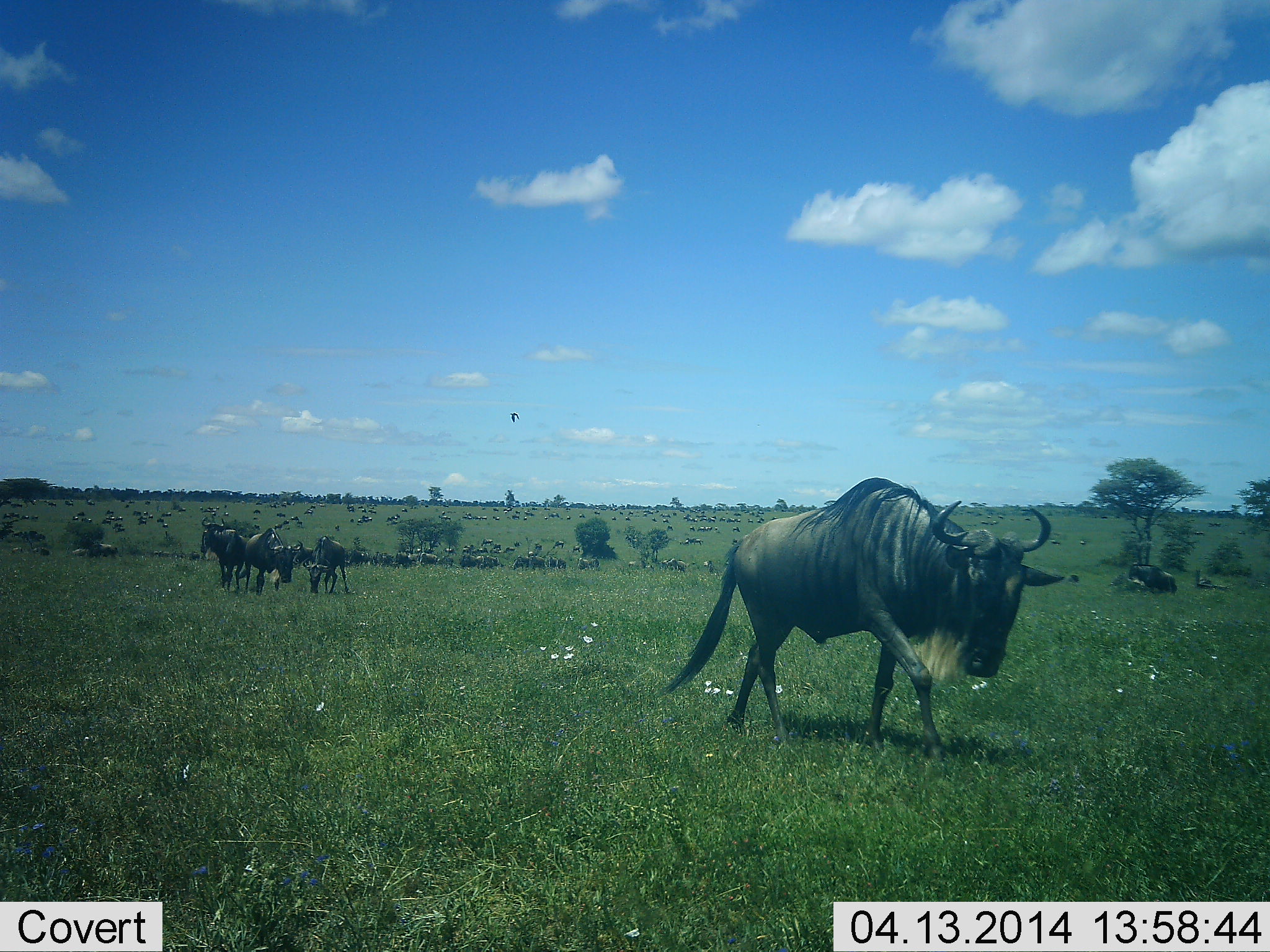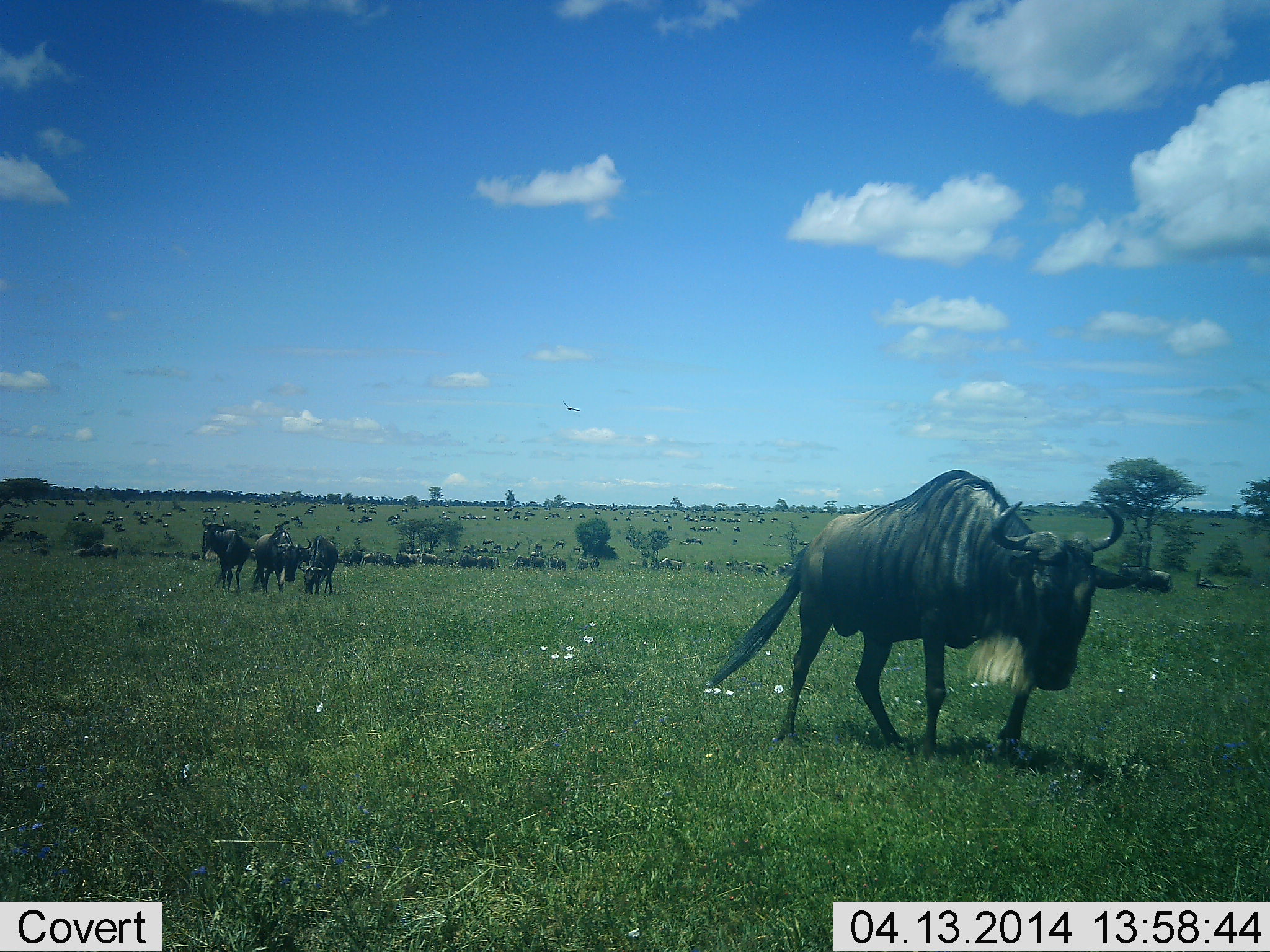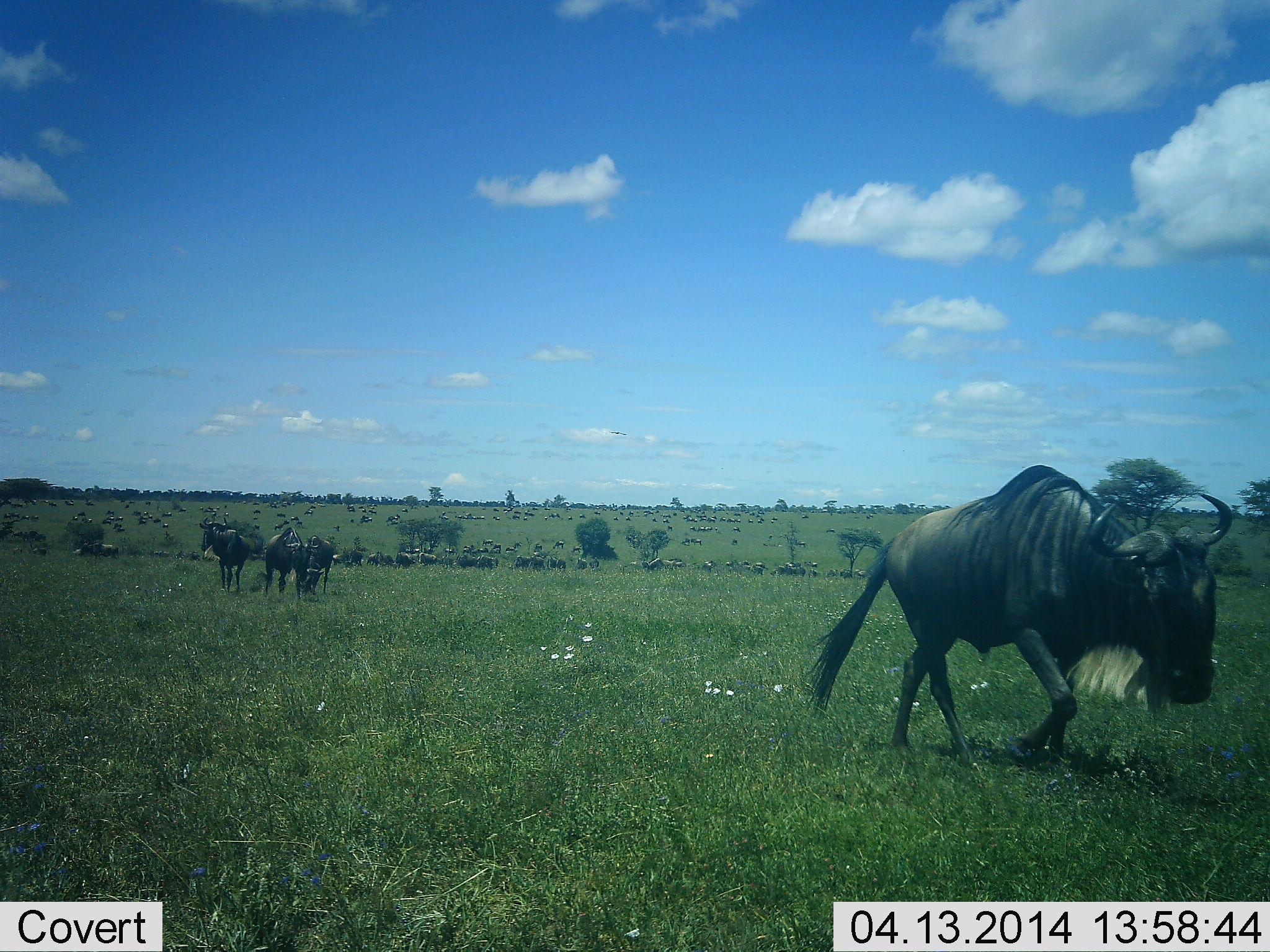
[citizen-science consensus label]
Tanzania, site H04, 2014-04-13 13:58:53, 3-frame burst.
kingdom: Animalia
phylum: Chordata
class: Mammalia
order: Artiodactyla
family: Bovidae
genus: Connochaetes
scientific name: Connochaetes taurinus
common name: blue wildebeest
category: wildebeest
Wildebeest (blue wildebeest) (Connochaetes taurinus), count 51+. Behavior (volunteer vote fractions): standing 80%, resting 10%, moving 80%, interacting 30%. Young present (vote fraction): 0%. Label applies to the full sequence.